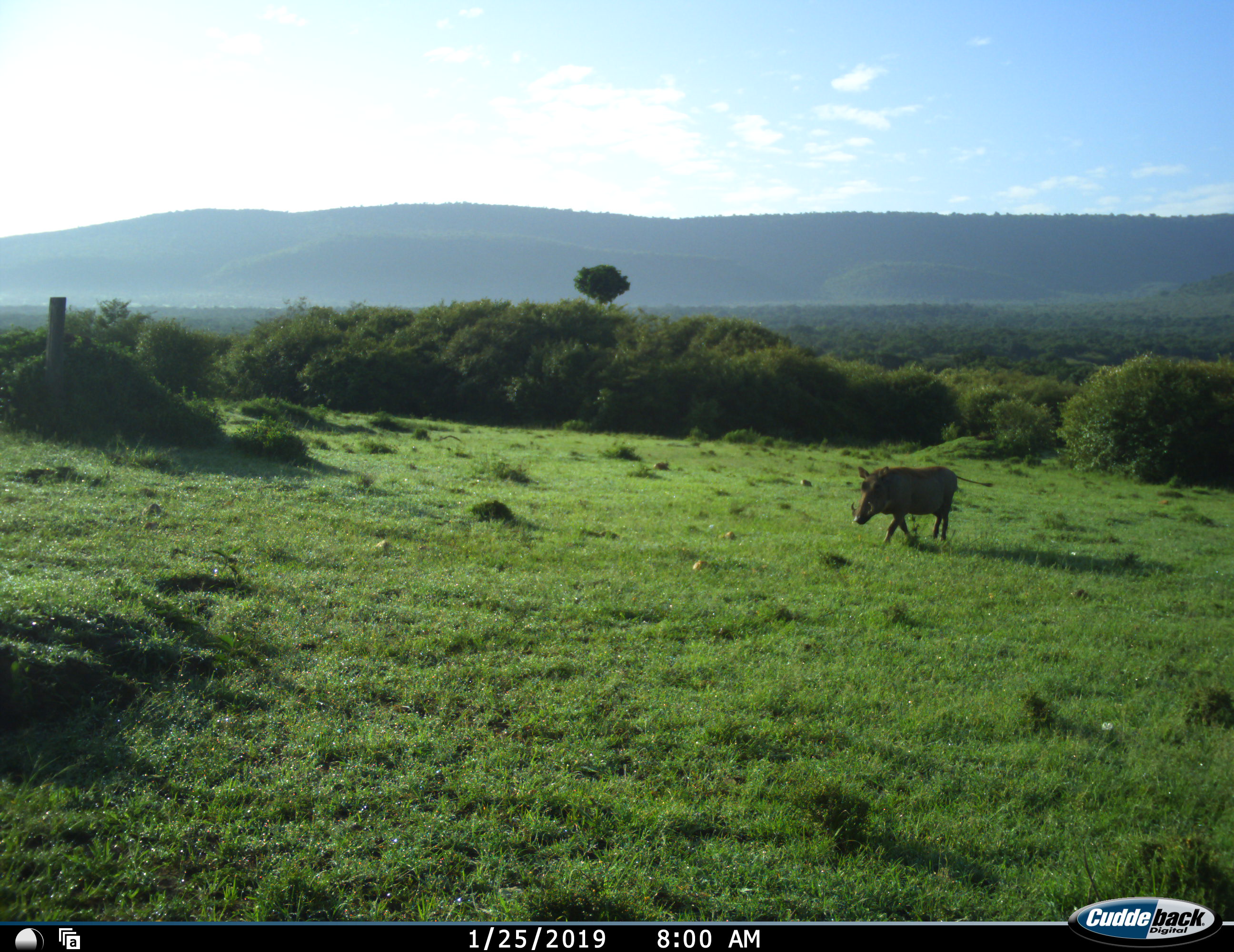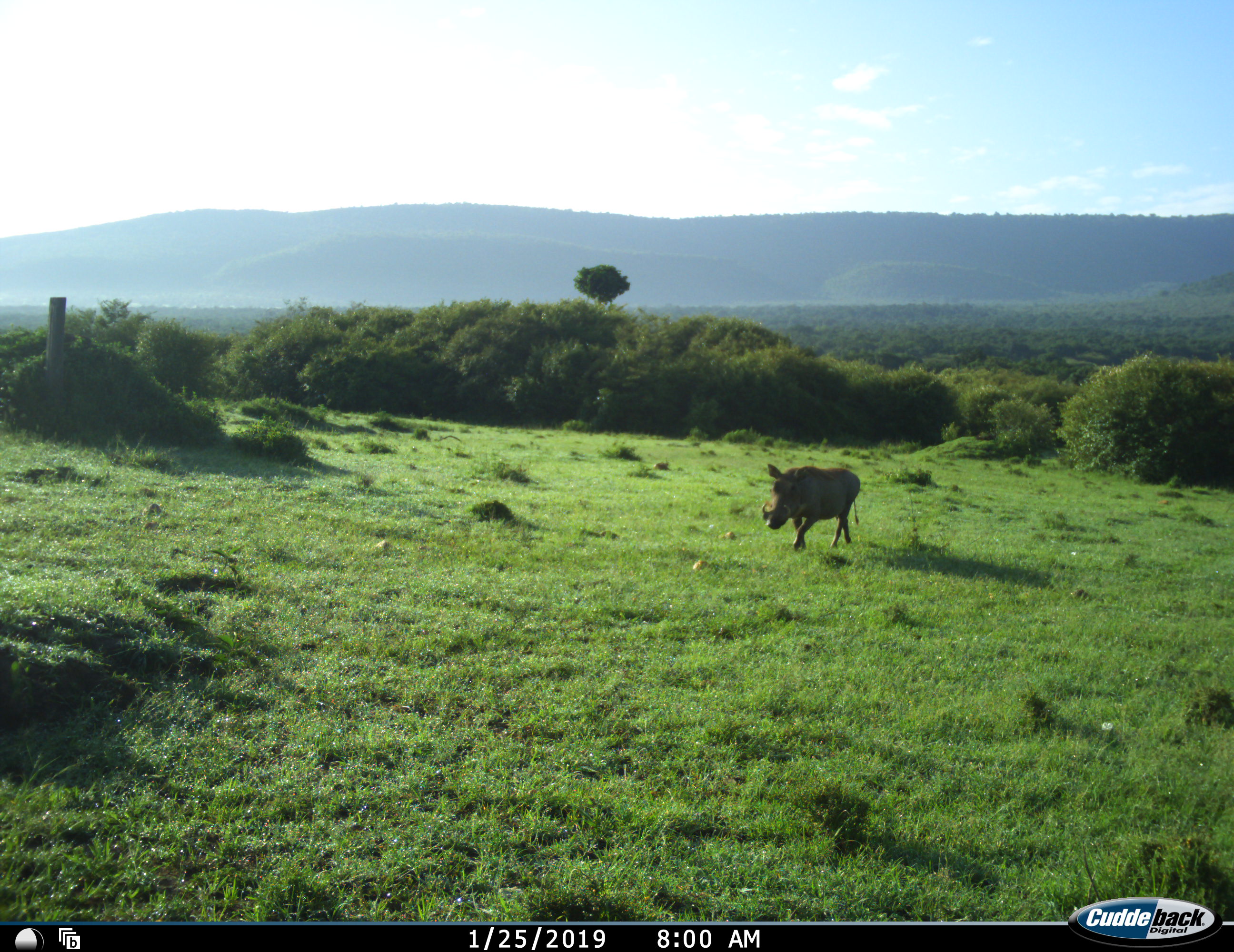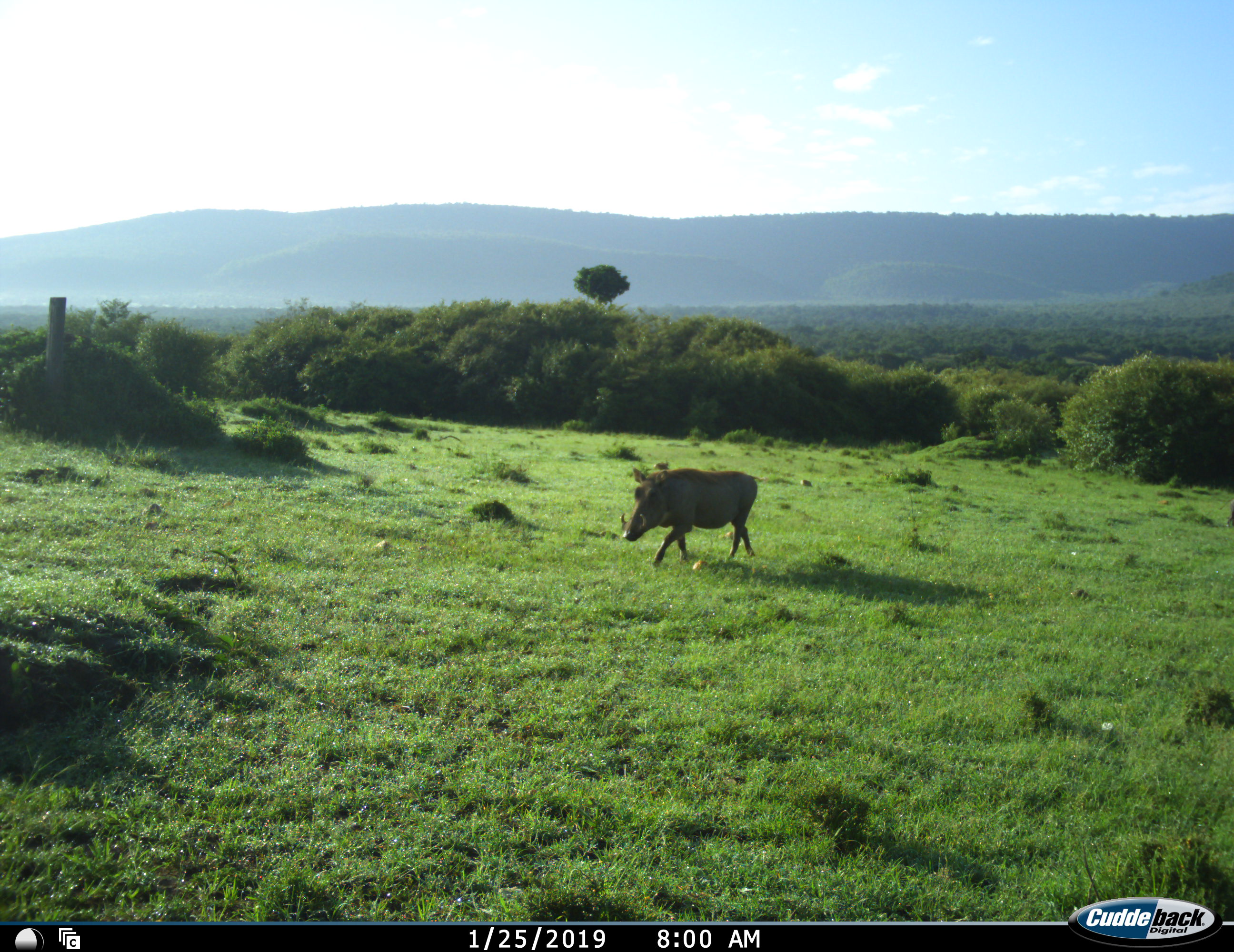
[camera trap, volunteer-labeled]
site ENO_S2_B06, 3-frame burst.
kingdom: Animalia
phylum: Chordata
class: Mammalia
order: Artiodactyla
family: Suidae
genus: Phacochoerus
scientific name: Phacochoerus africanus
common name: warthog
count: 1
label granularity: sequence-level